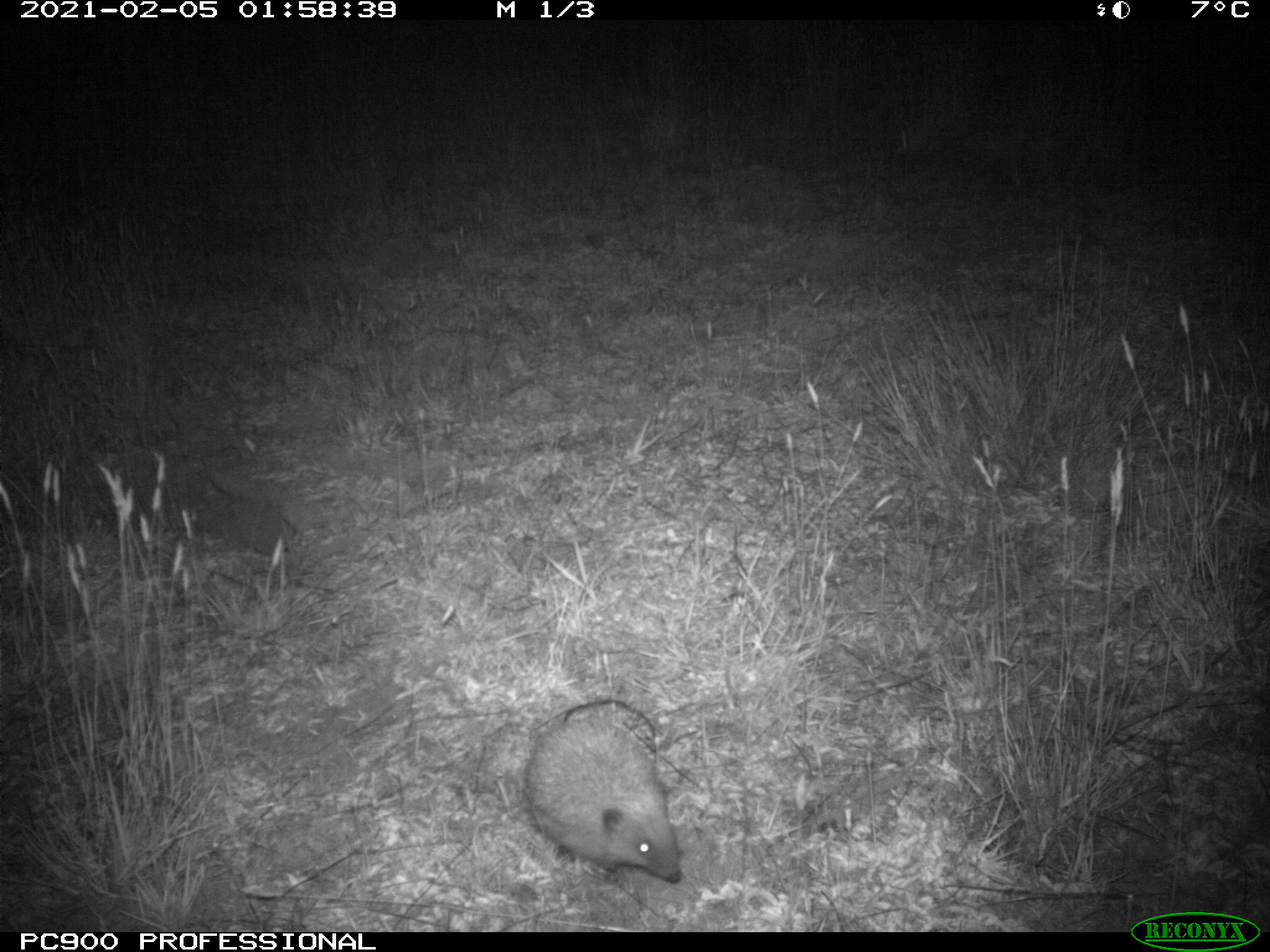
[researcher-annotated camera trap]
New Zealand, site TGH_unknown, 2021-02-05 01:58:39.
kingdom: Animalia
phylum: Chordata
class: Mammalia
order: Eulipotyphla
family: Erinaceidae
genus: Erinaceus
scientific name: Erinaceus europaeus europaeus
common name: european hedgehog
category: hedgehog